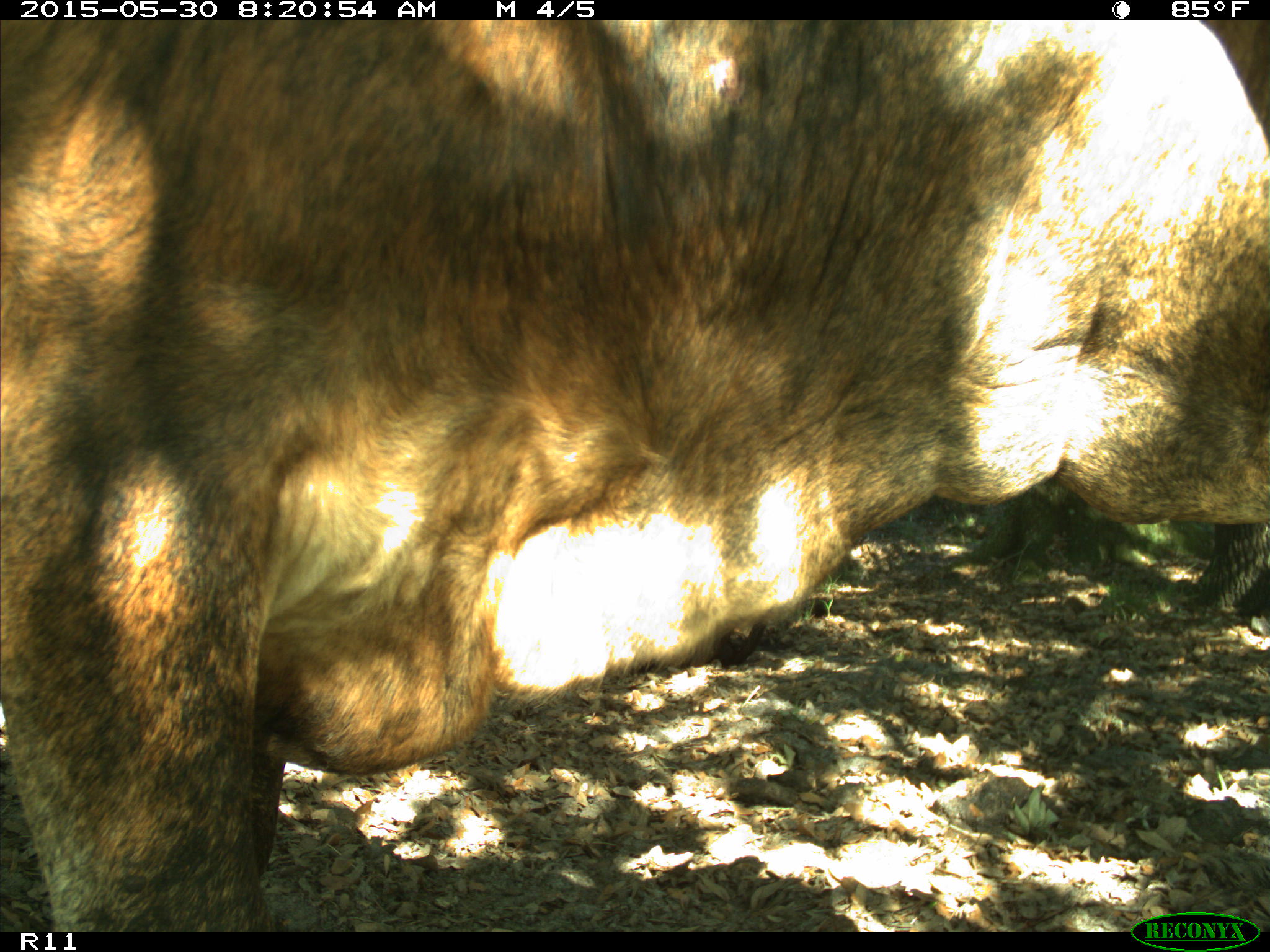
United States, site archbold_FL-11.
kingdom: Animalia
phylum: Chordata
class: Mammalia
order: Artiodactyla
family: Bovidae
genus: Bos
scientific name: Bos taurus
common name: domestic cow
Bos taurus (domestic cow).